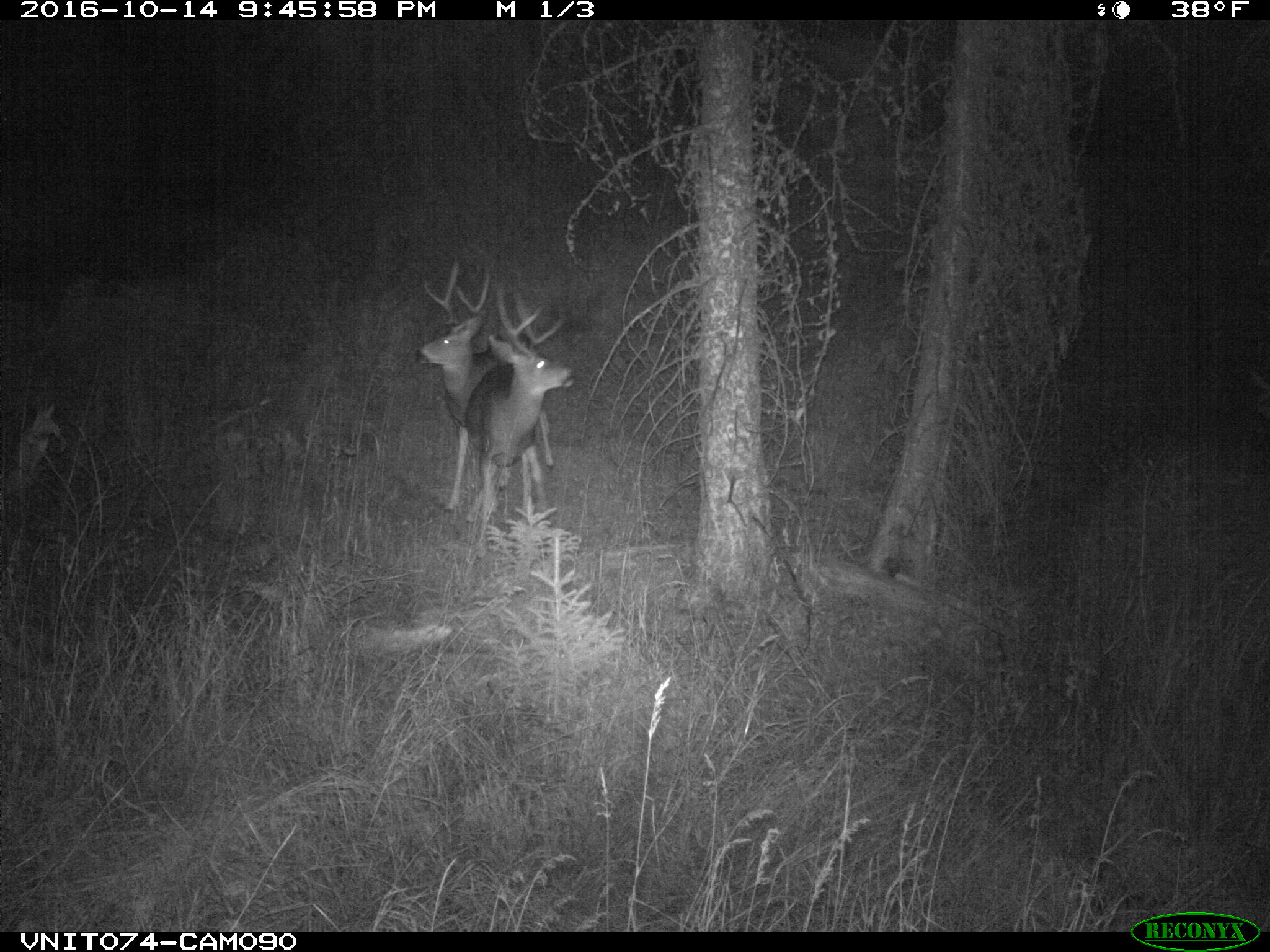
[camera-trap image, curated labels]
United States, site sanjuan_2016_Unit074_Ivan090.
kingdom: Animalia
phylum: Chordata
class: Mammalia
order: Artiodactyla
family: Cervidae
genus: Odocoileus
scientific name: Odocoileus hemionus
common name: mule deer